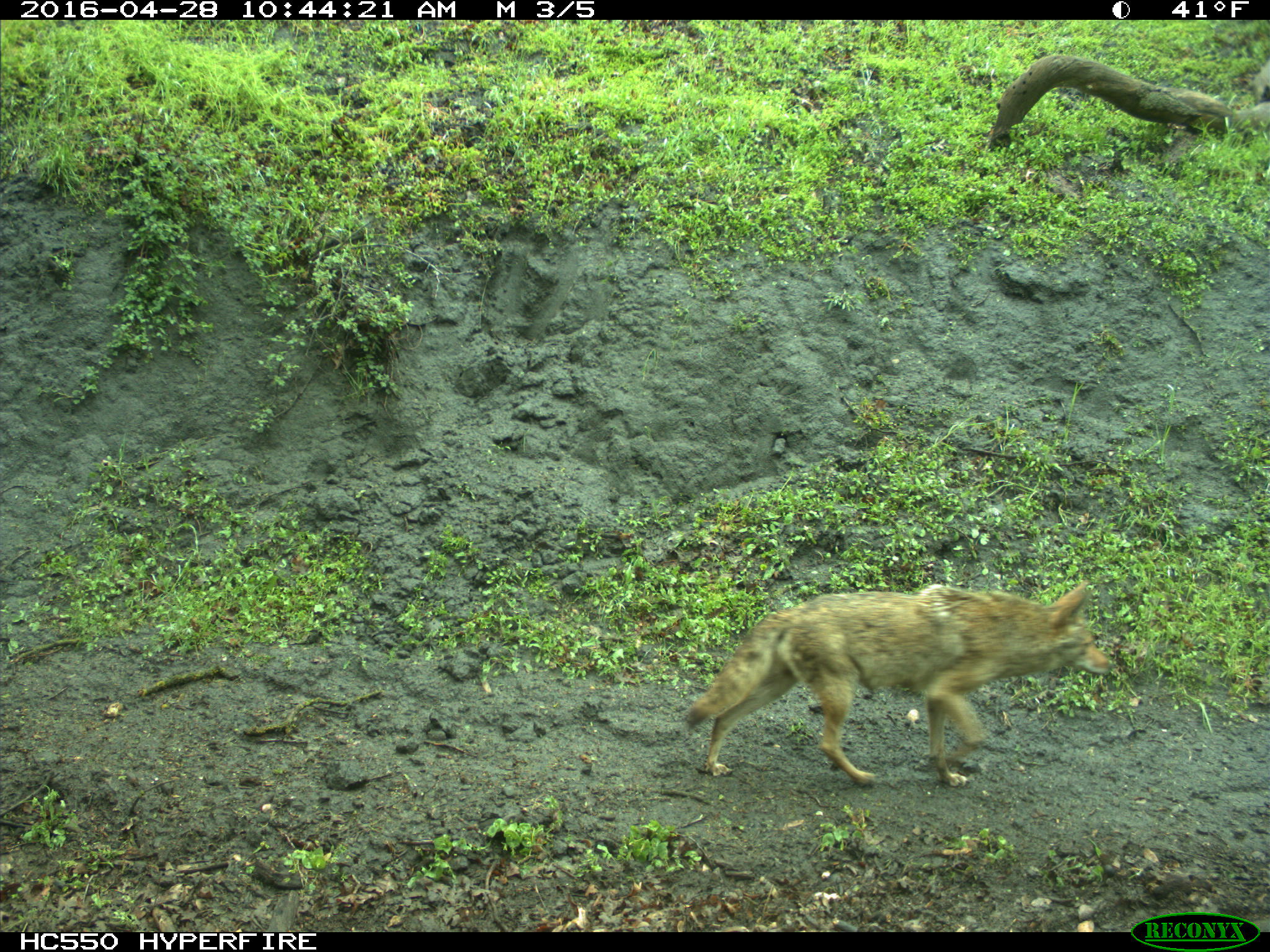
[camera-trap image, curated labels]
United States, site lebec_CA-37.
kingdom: Animalia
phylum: Chordata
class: Mammalia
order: Carnivora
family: Canidae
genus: Canis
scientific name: Canis latrans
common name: coyote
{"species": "Canis latrans (coyote)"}